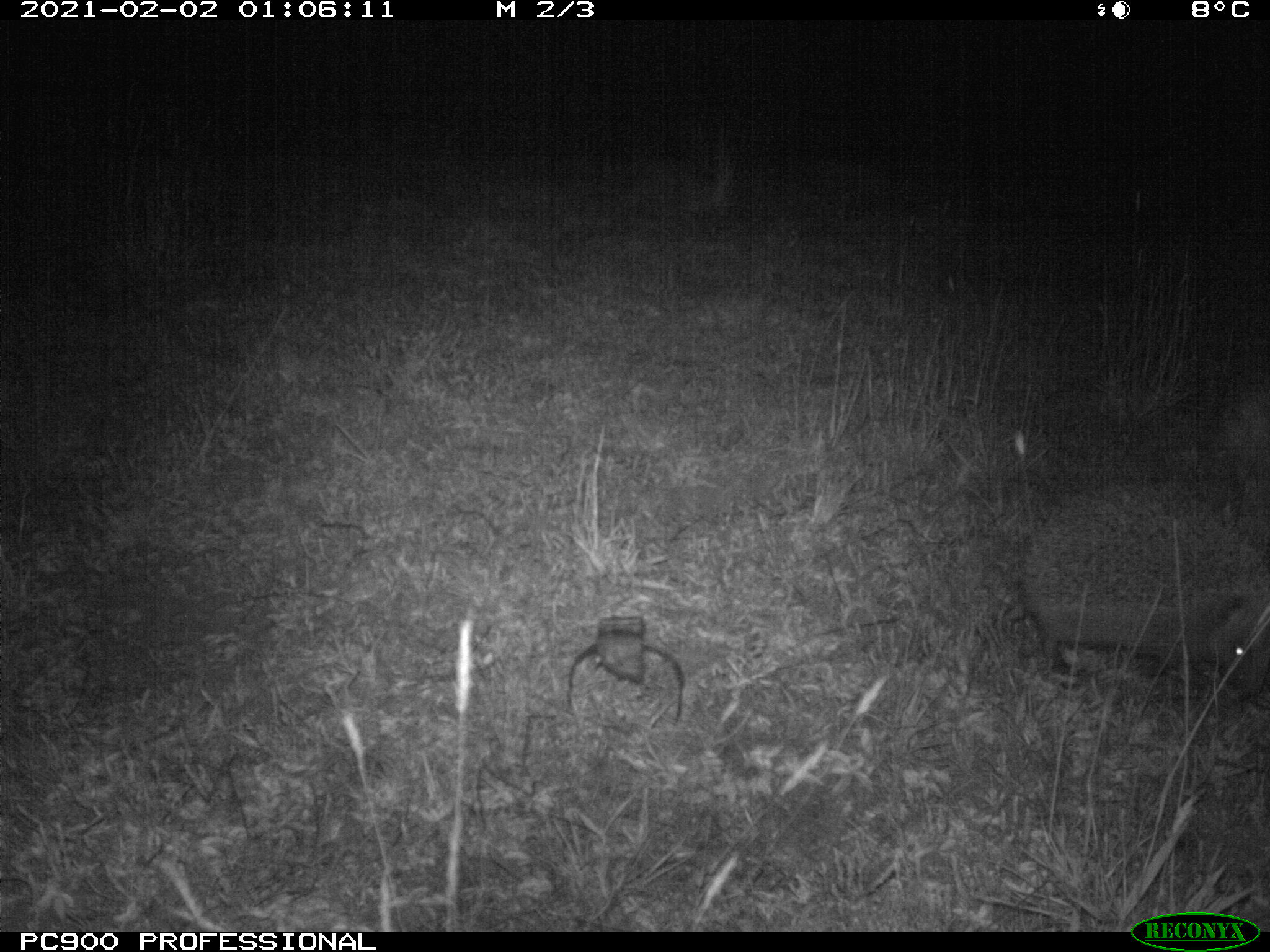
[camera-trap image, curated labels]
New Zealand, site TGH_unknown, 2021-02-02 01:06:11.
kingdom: Animalia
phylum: Chordata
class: Mammalia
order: Eulipotyphla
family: Erinaceidae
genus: Erinaceus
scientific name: Erinaceus europaeus europaeus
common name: european hedgehog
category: hedgehog